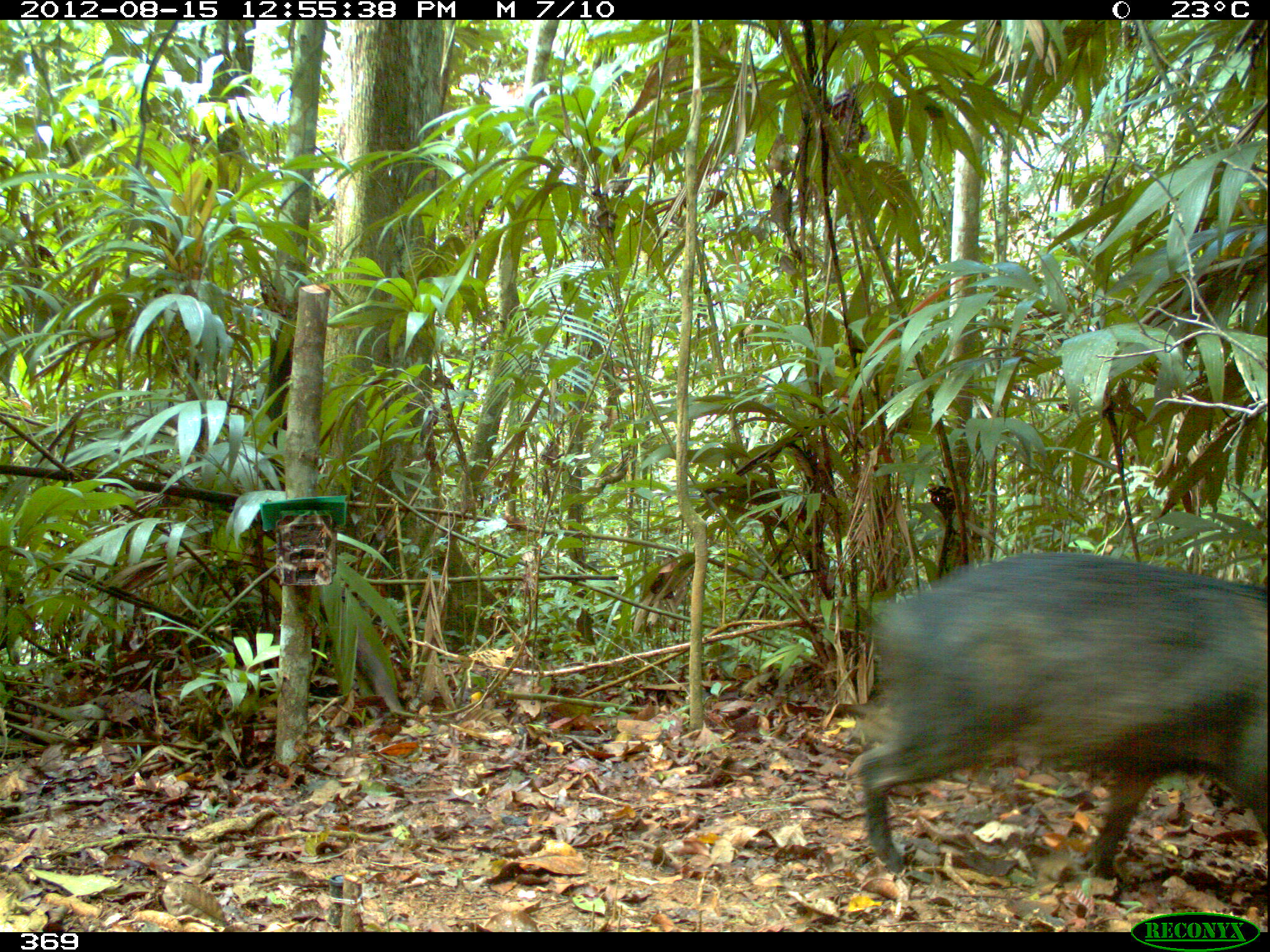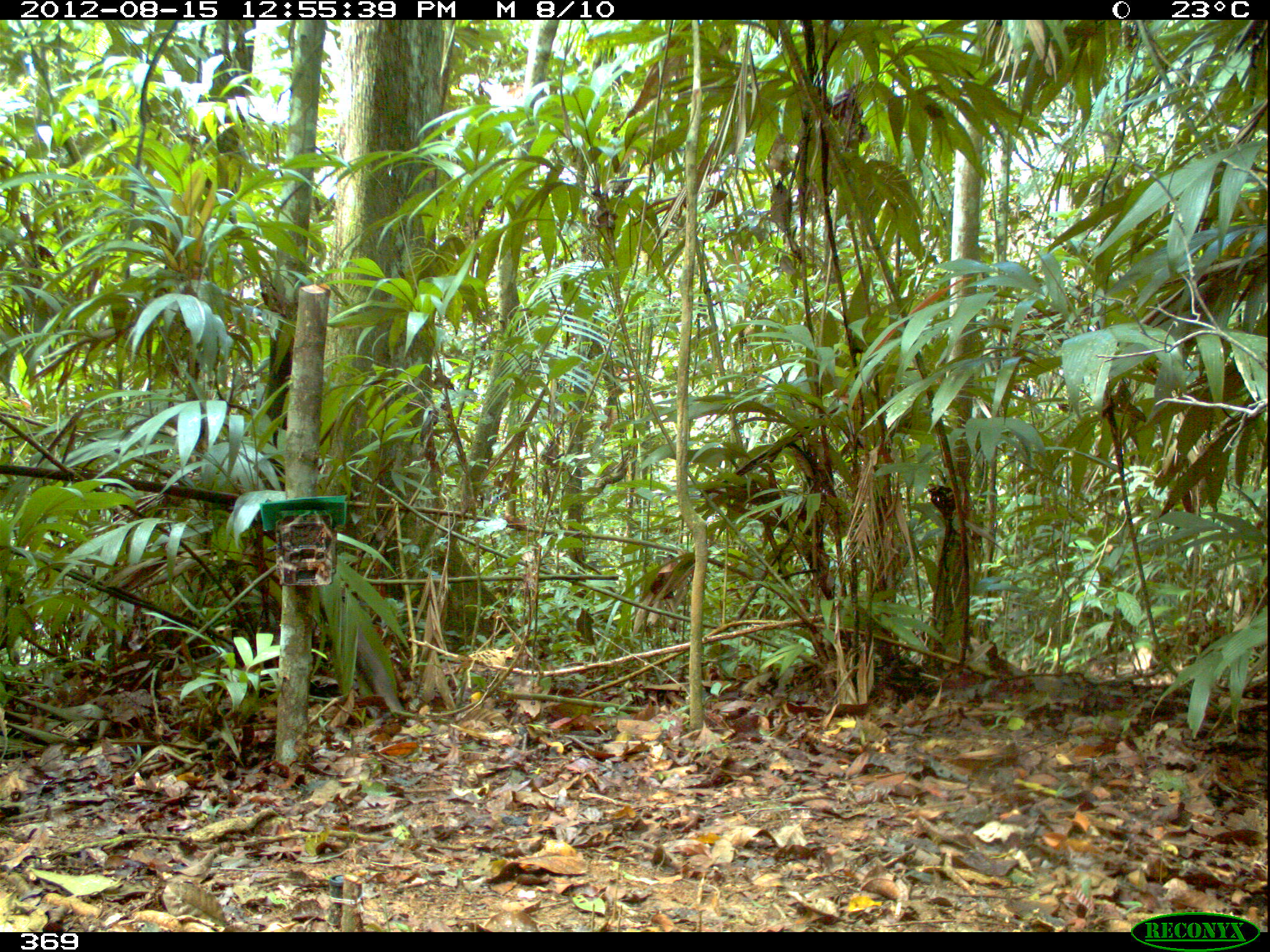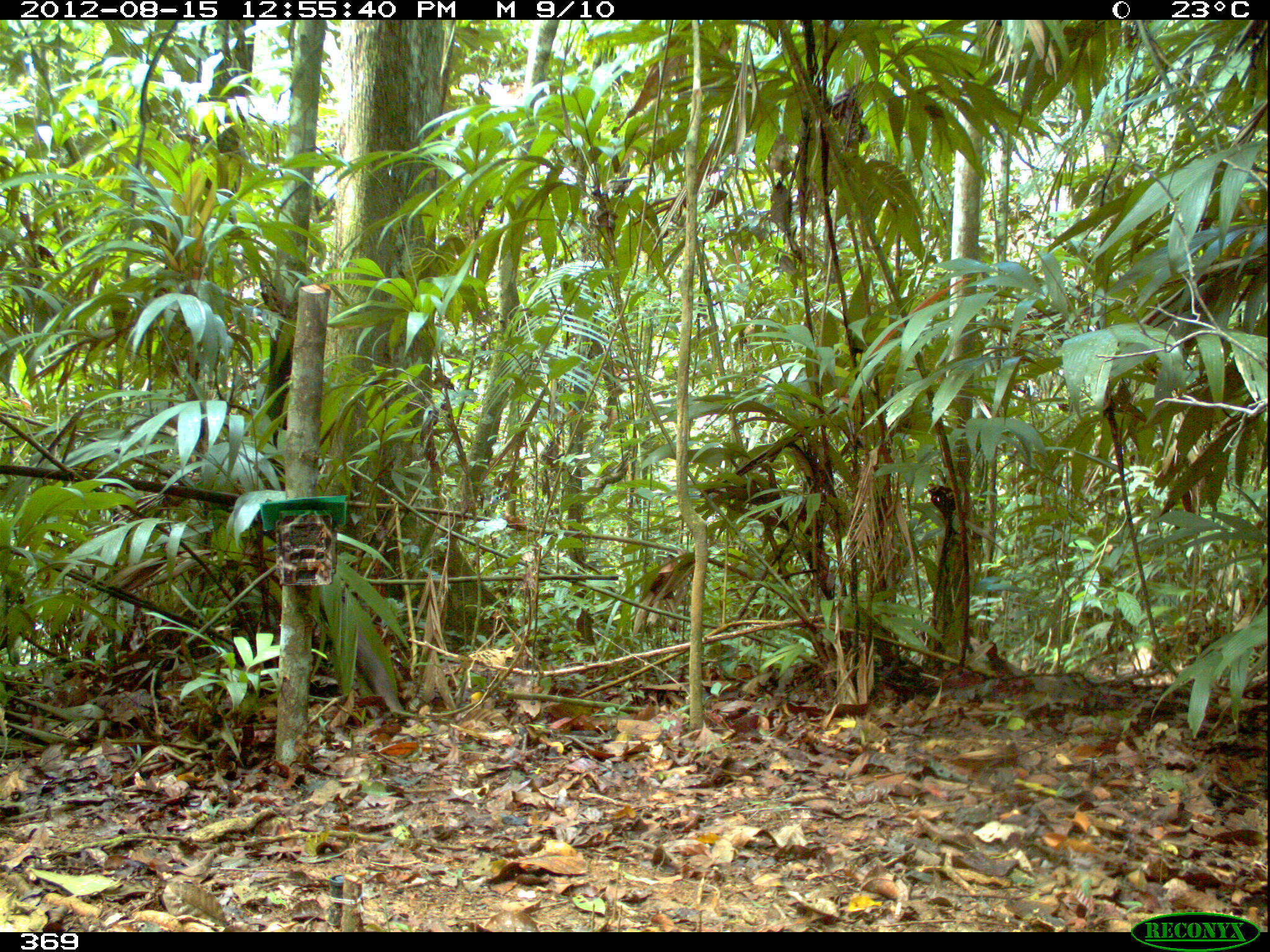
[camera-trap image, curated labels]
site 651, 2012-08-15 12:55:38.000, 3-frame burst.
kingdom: Animalia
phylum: Chordata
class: Mammalia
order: Artiodactyla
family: Tayassuidae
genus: Pecari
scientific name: Pecari tajacu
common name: collared peccary